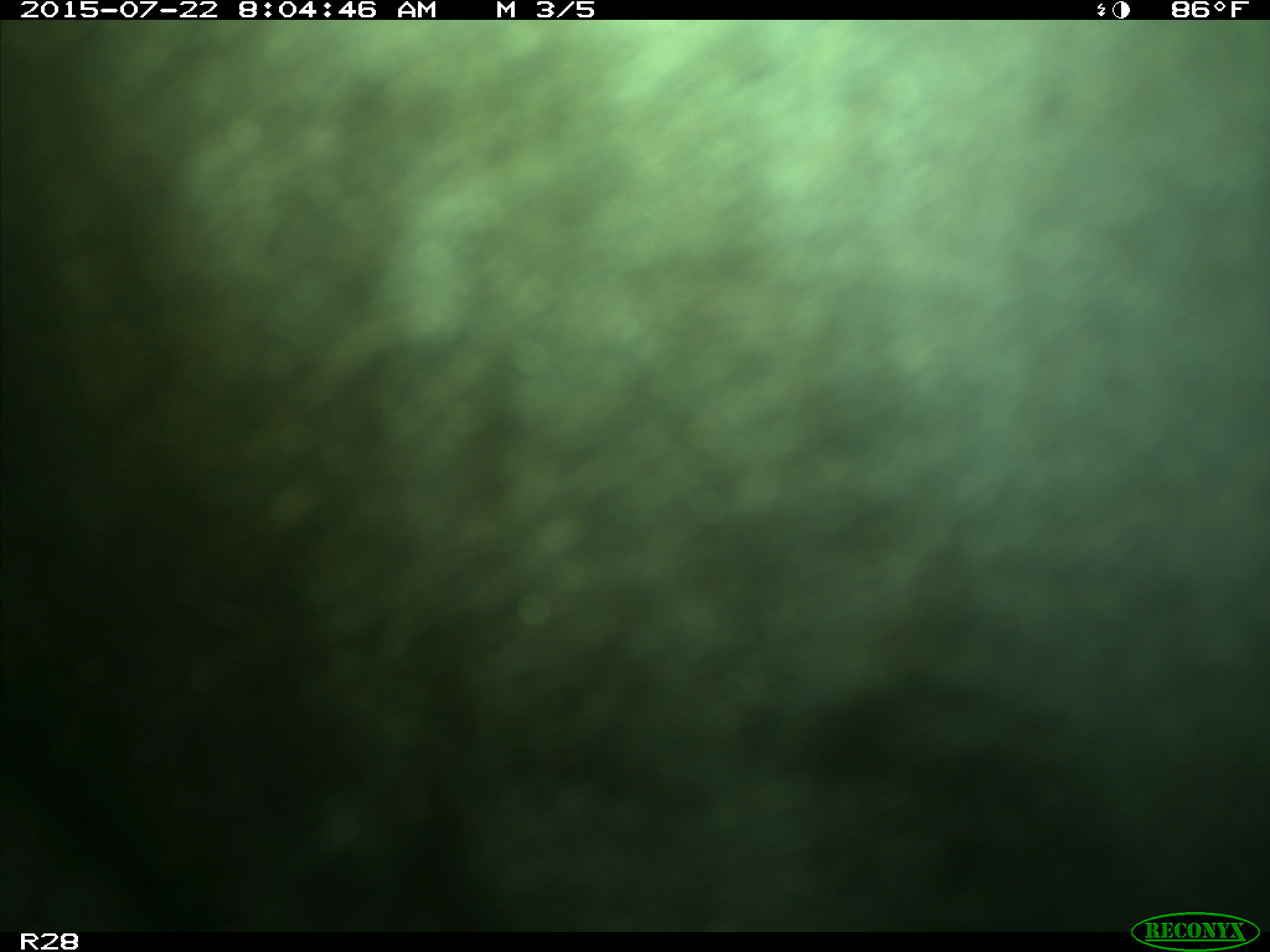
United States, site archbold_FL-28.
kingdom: Animalia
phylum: Chordata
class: Mammalia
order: Artiodactyla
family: Bovidae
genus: Bos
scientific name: Bos taurus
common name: domestic cow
Bos taurus (domestic cow).